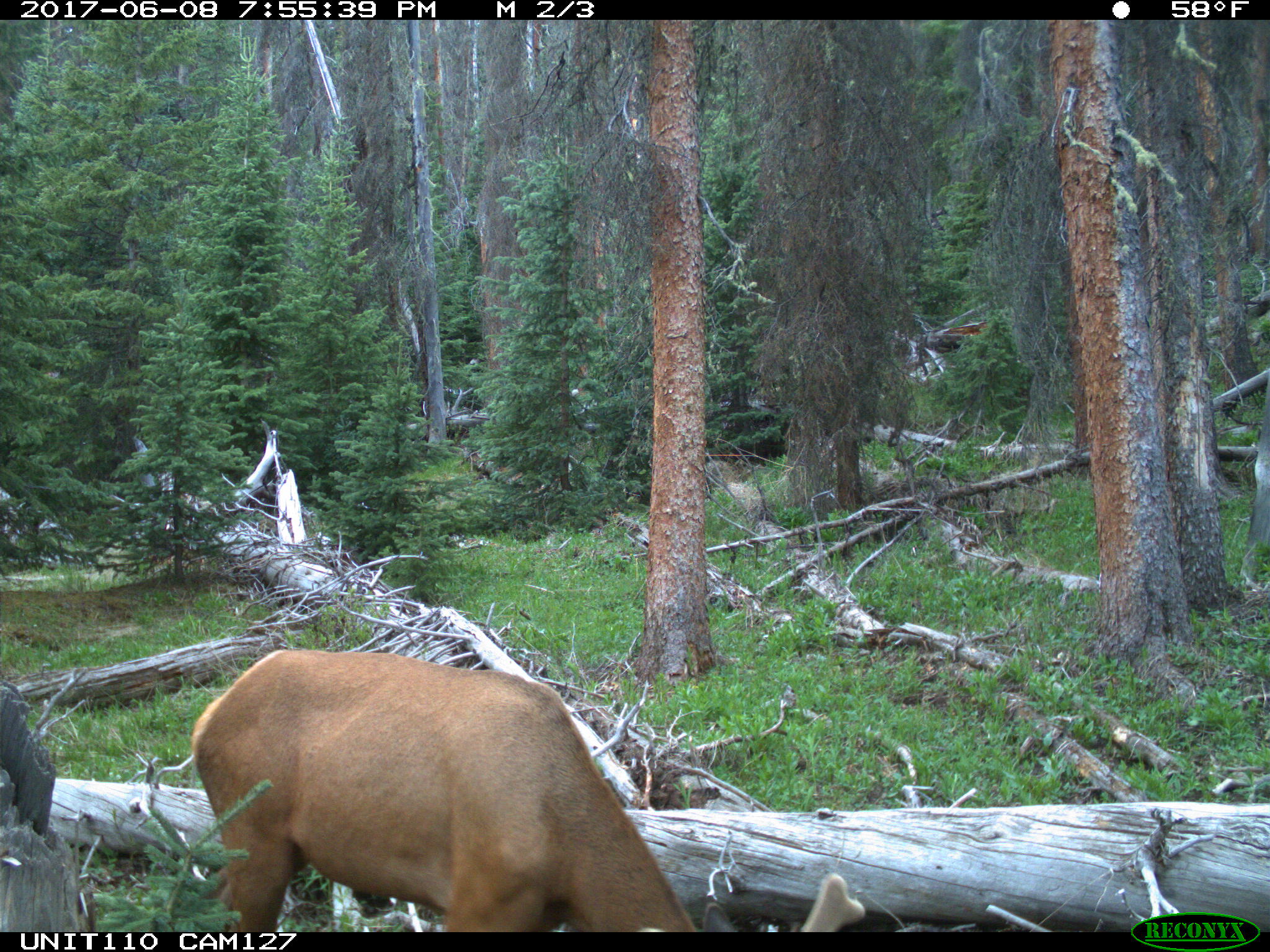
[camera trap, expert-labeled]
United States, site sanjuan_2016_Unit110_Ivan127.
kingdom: Animalia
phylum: Chordata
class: Mammalia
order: Artiodactyla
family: Cervidae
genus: Cervus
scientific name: Cervus elaphus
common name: red deer